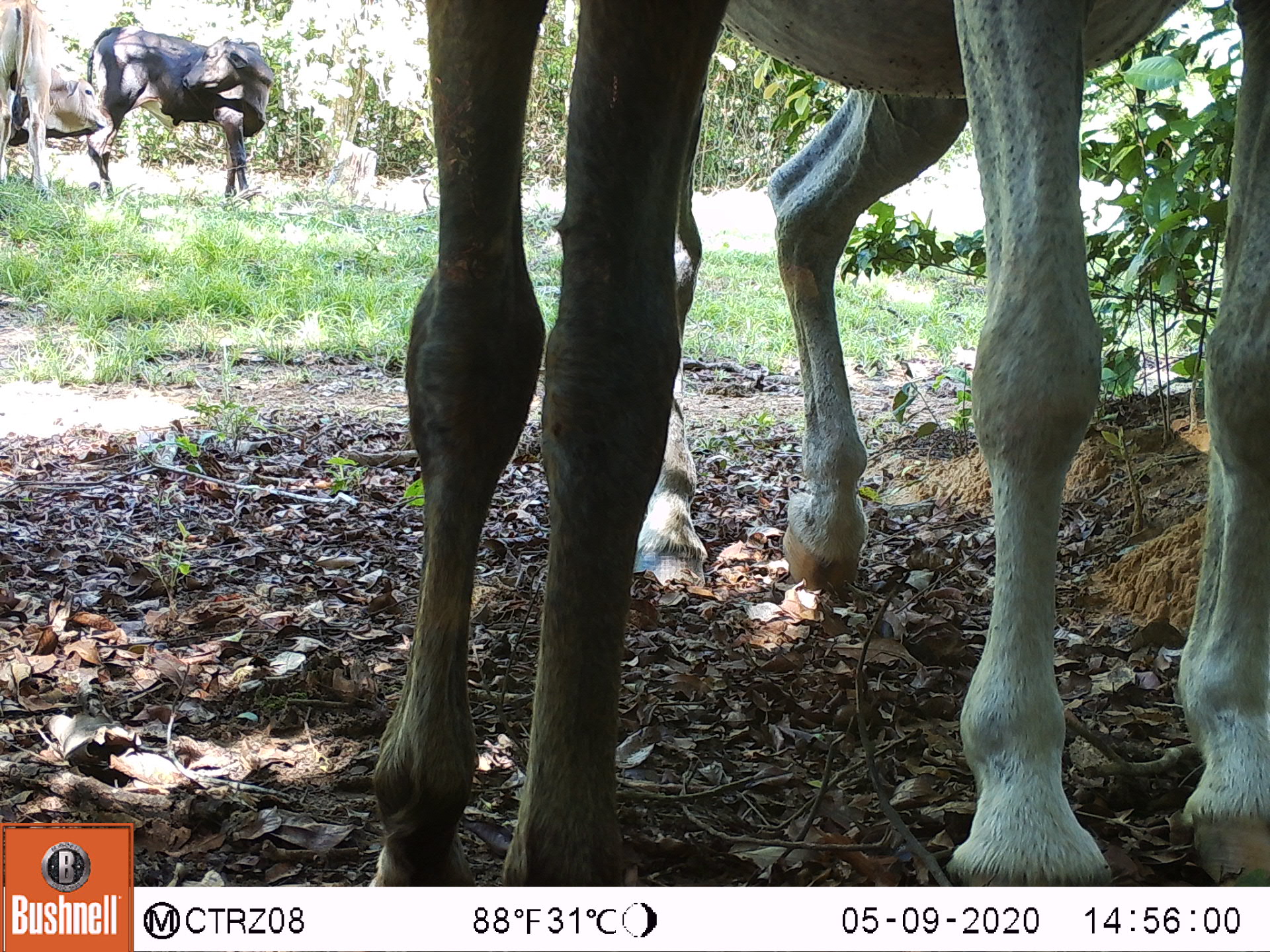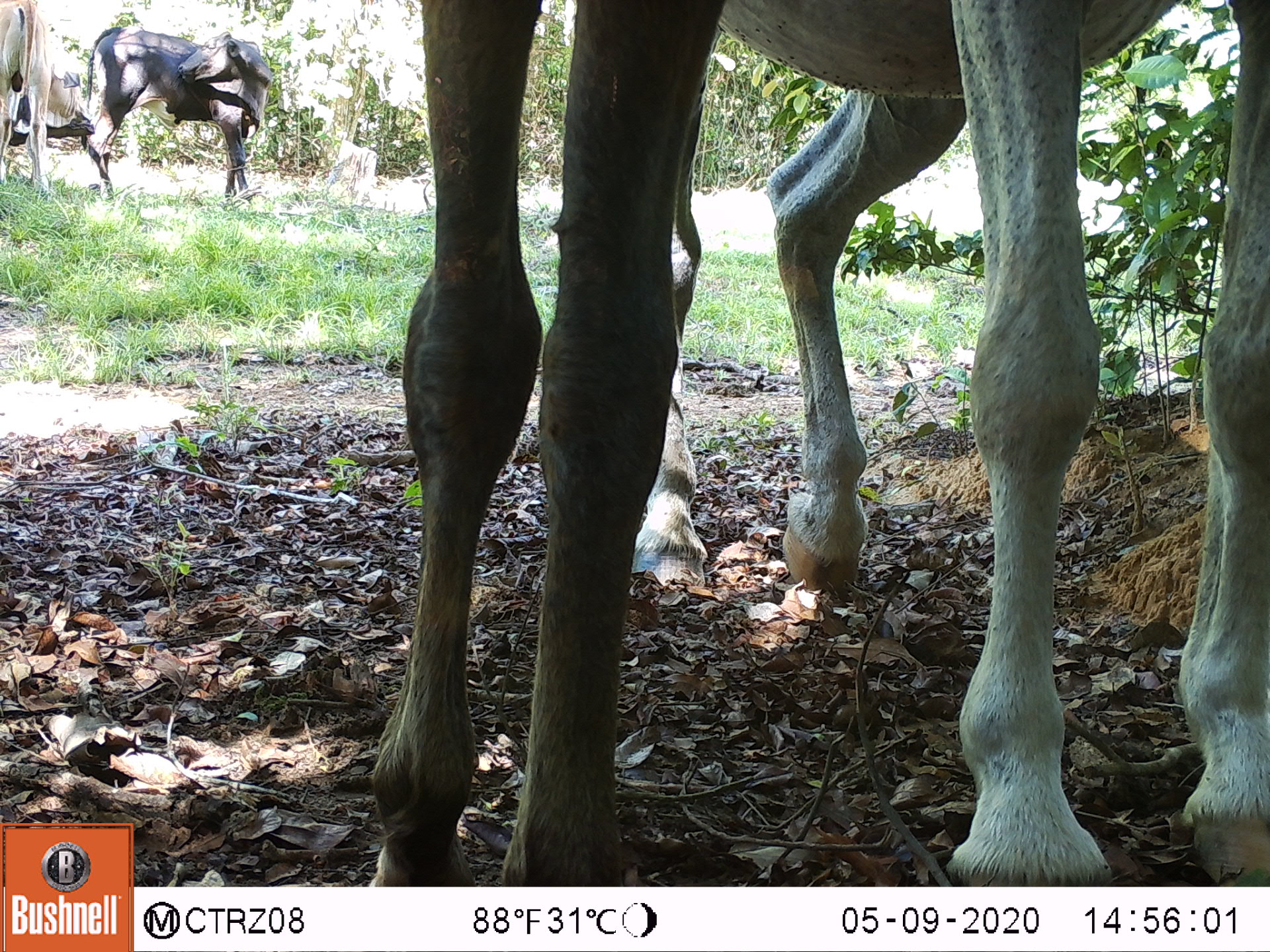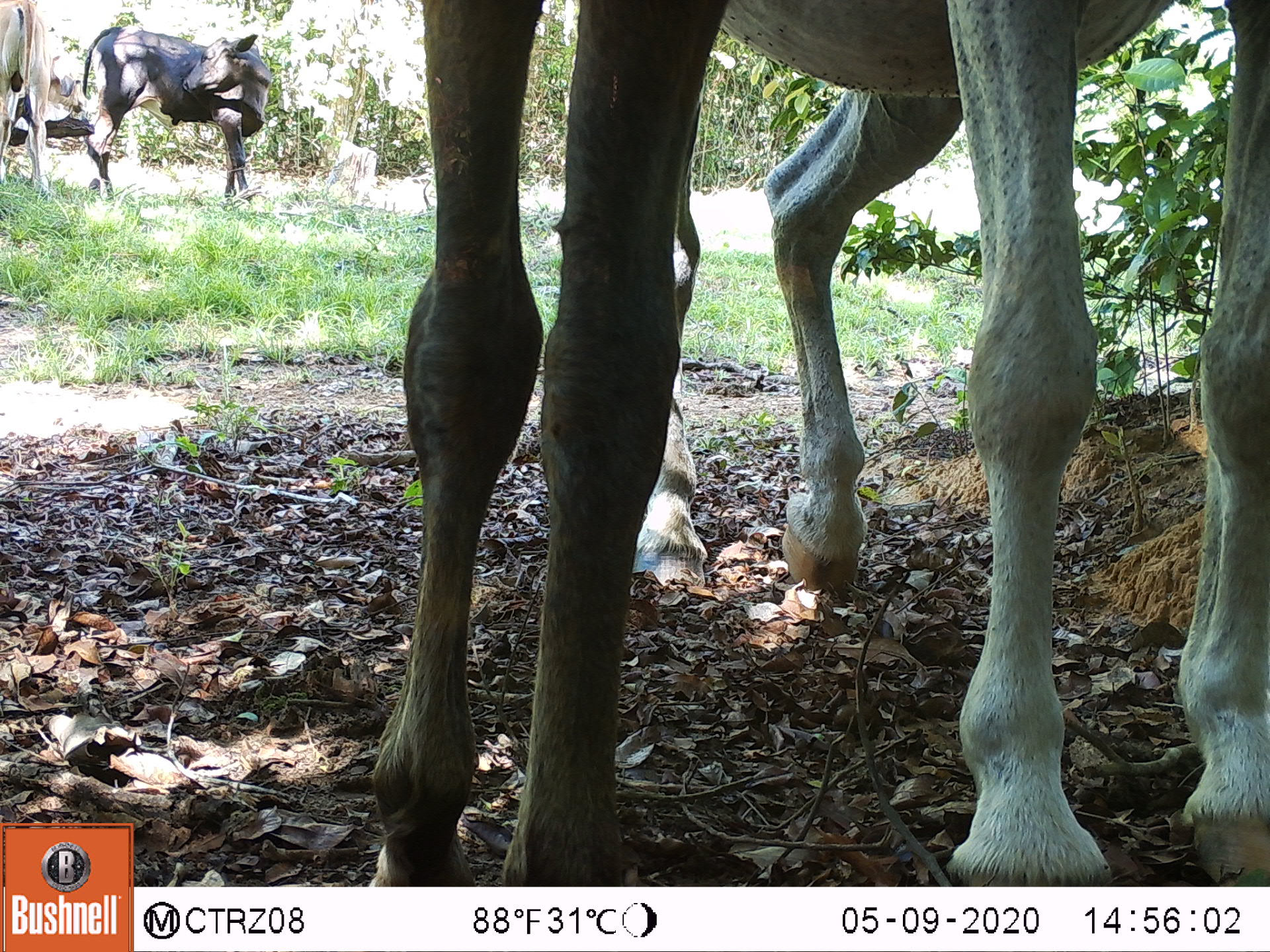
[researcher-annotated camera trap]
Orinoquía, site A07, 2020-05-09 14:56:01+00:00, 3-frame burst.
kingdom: Animalia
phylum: Chordata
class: Mammalia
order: Perissodactyla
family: Equidae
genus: Equus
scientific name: Equus caballus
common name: domestic horse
Domestic horse (Equus caballus).